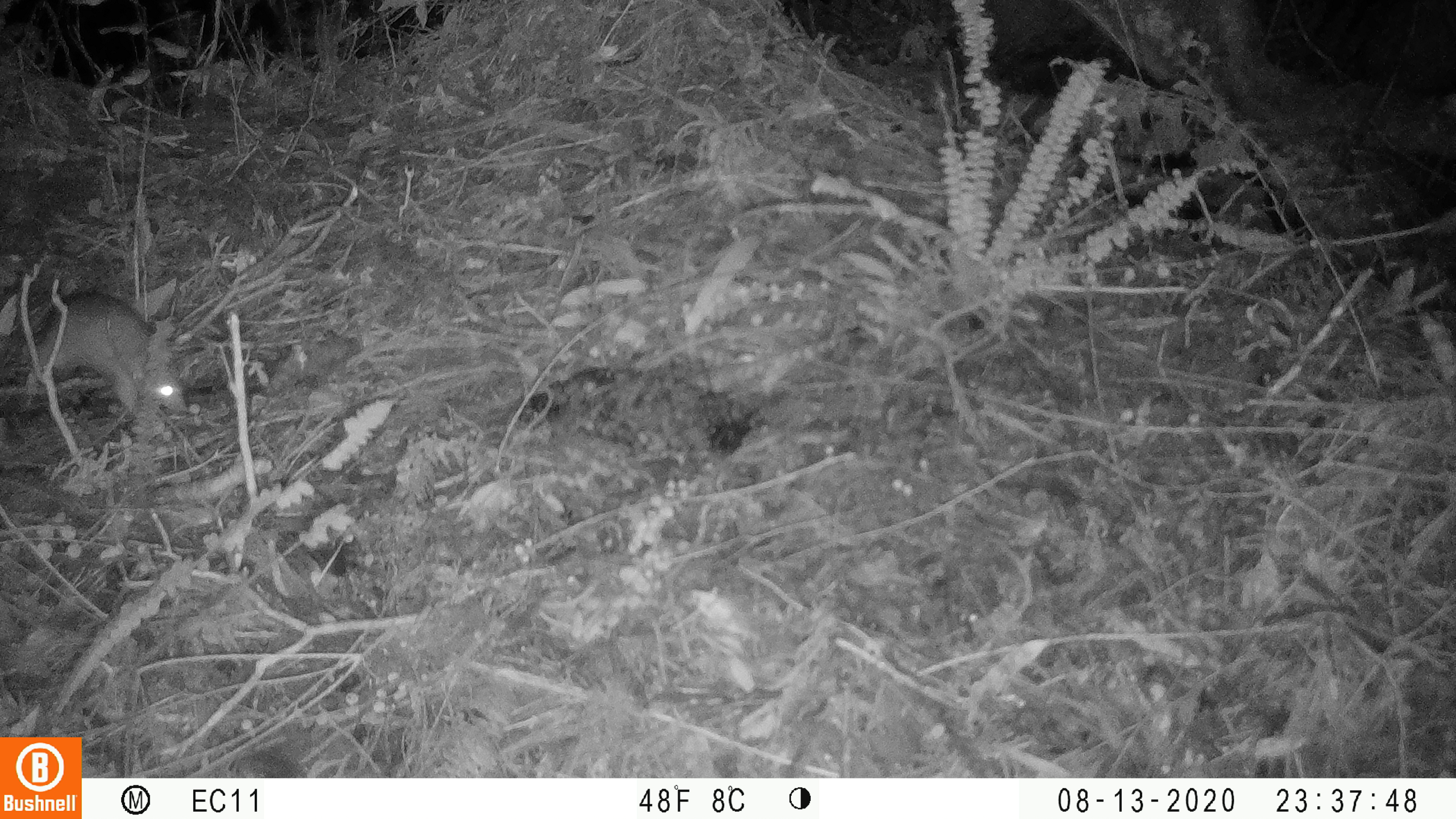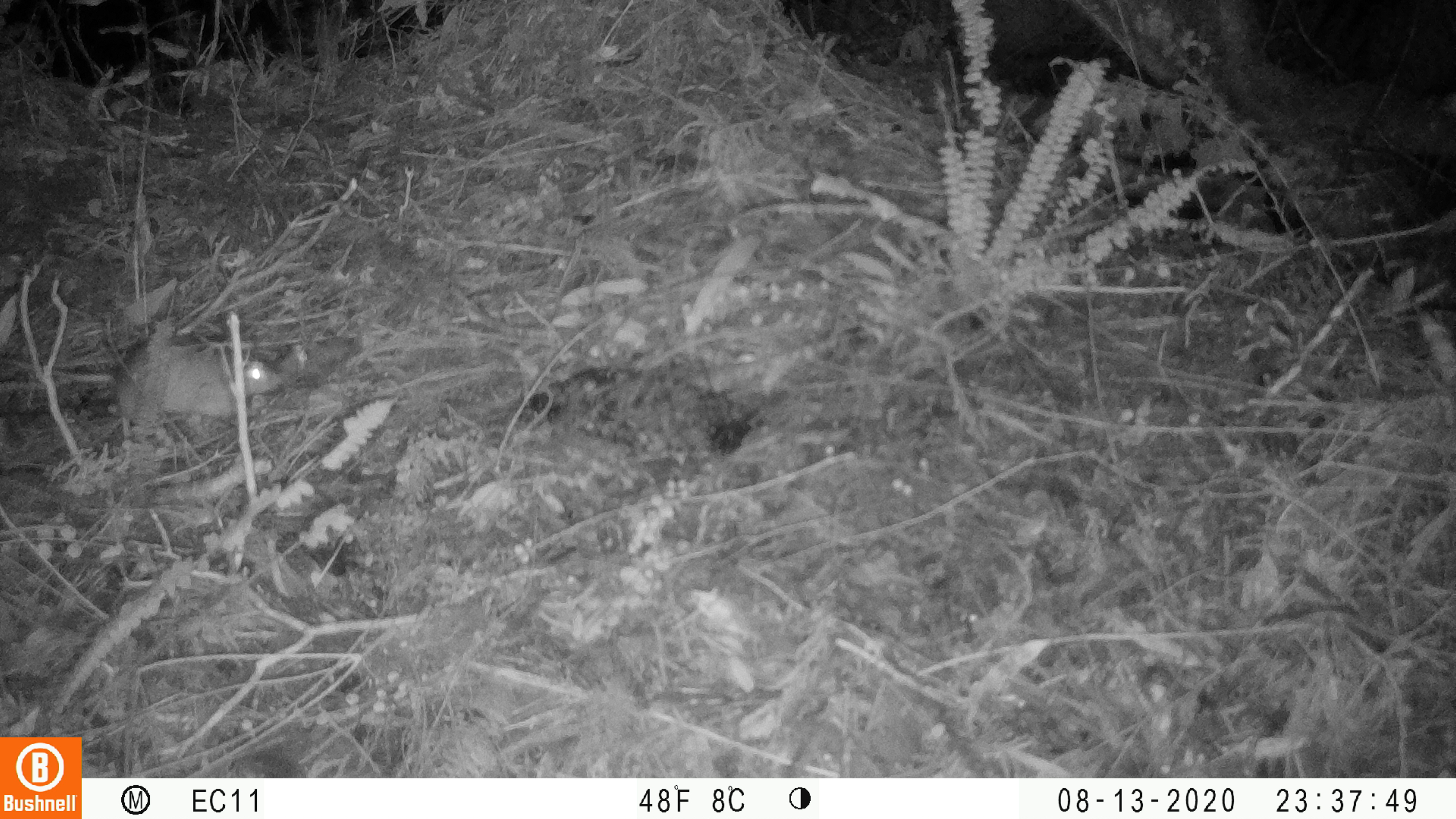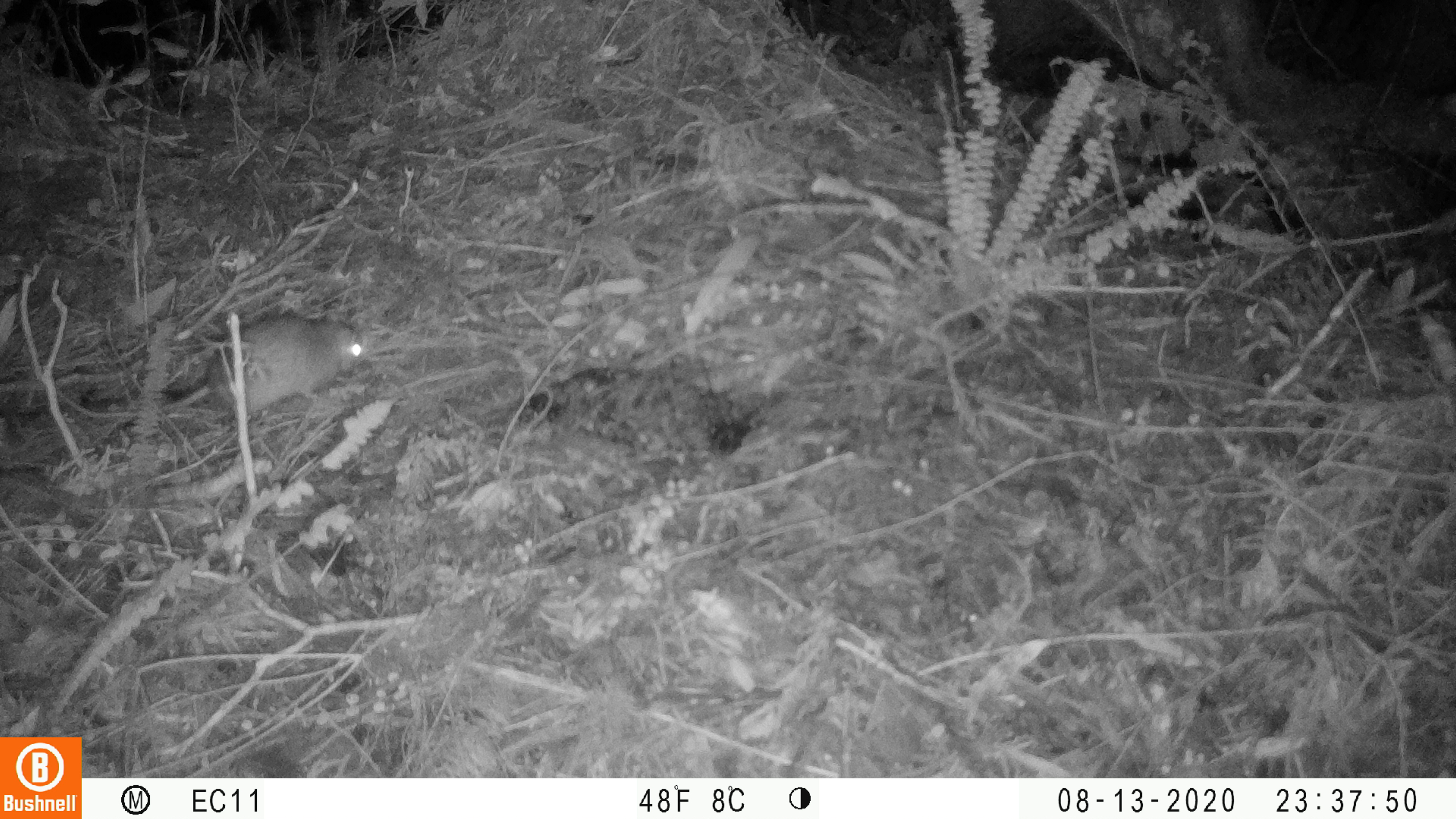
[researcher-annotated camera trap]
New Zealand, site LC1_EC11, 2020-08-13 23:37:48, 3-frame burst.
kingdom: Animalia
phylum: Chordata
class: Mammalia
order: Rodentia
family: Muridae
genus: Rattus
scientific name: Rattus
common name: rat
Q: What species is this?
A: Rat (Rattus).